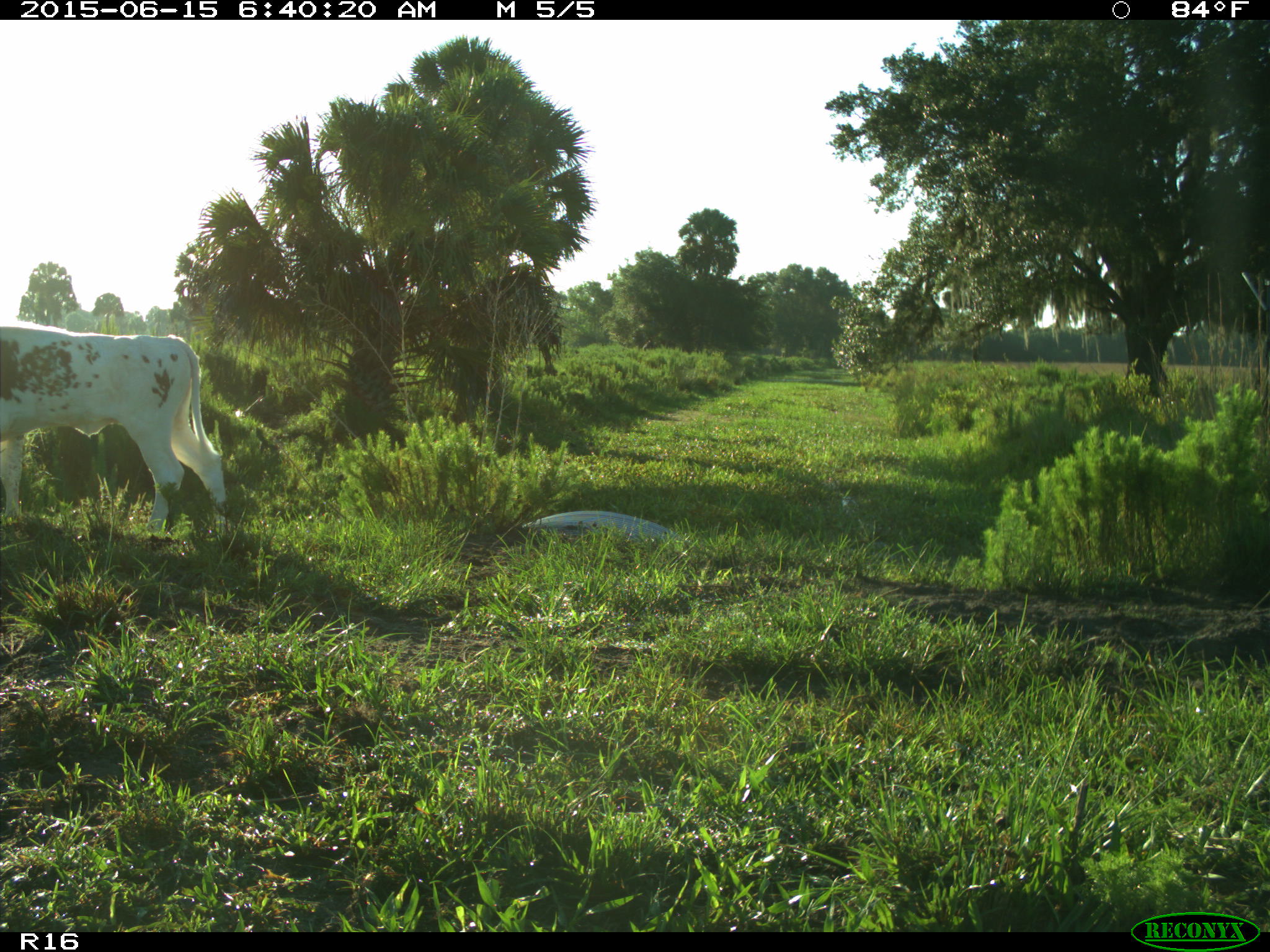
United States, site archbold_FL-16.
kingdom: Animalia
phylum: Chordata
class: Mammalia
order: Artiodactyla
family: Bovidae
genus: Bos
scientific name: Bos taurus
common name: domestic cow